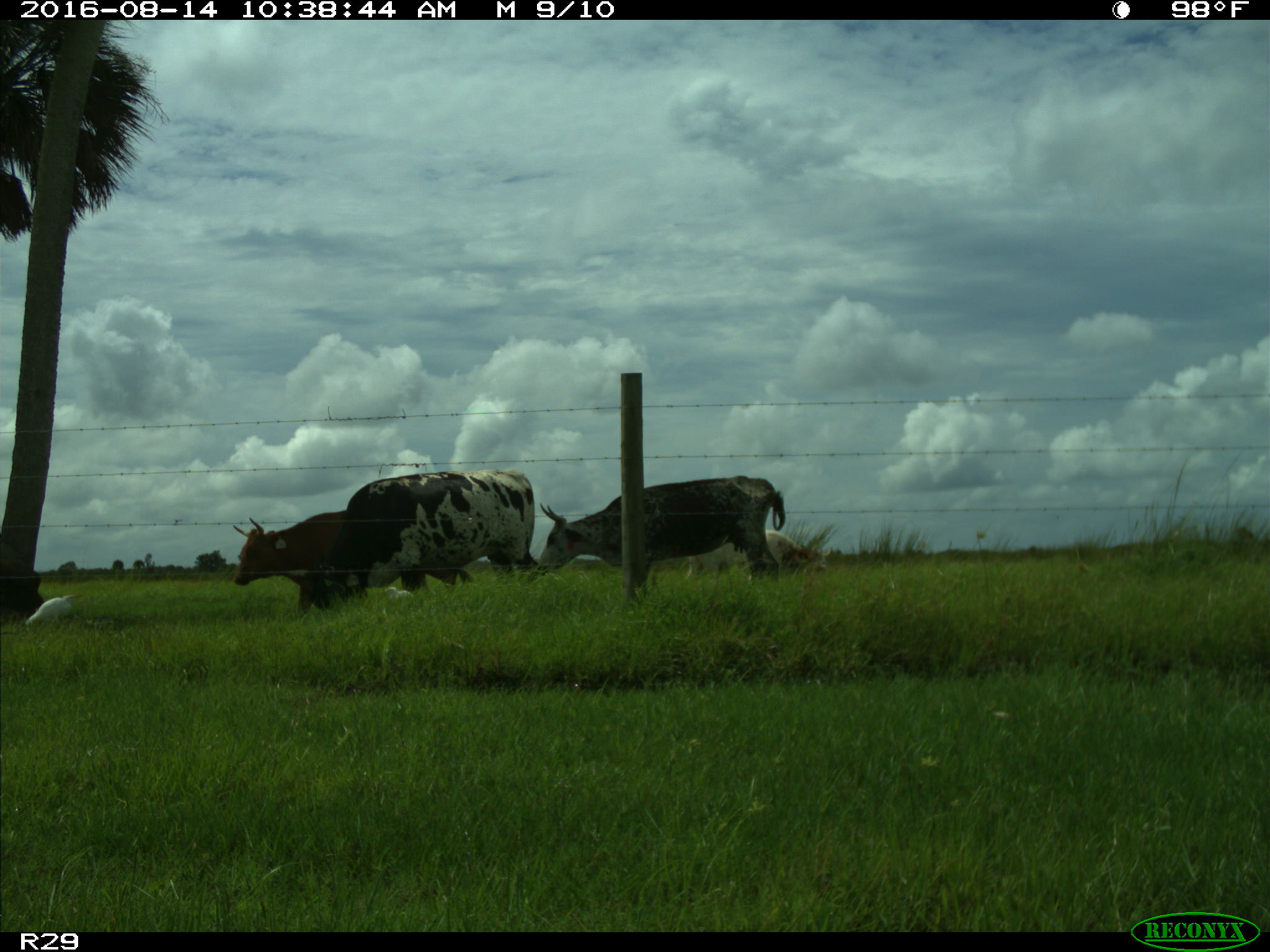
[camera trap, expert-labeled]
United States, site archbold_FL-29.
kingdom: Animalia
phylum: Chordata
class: Mammalia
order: Artiodactyla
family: Bovidae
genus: Bos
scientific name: Bos taurus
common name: domestic cow